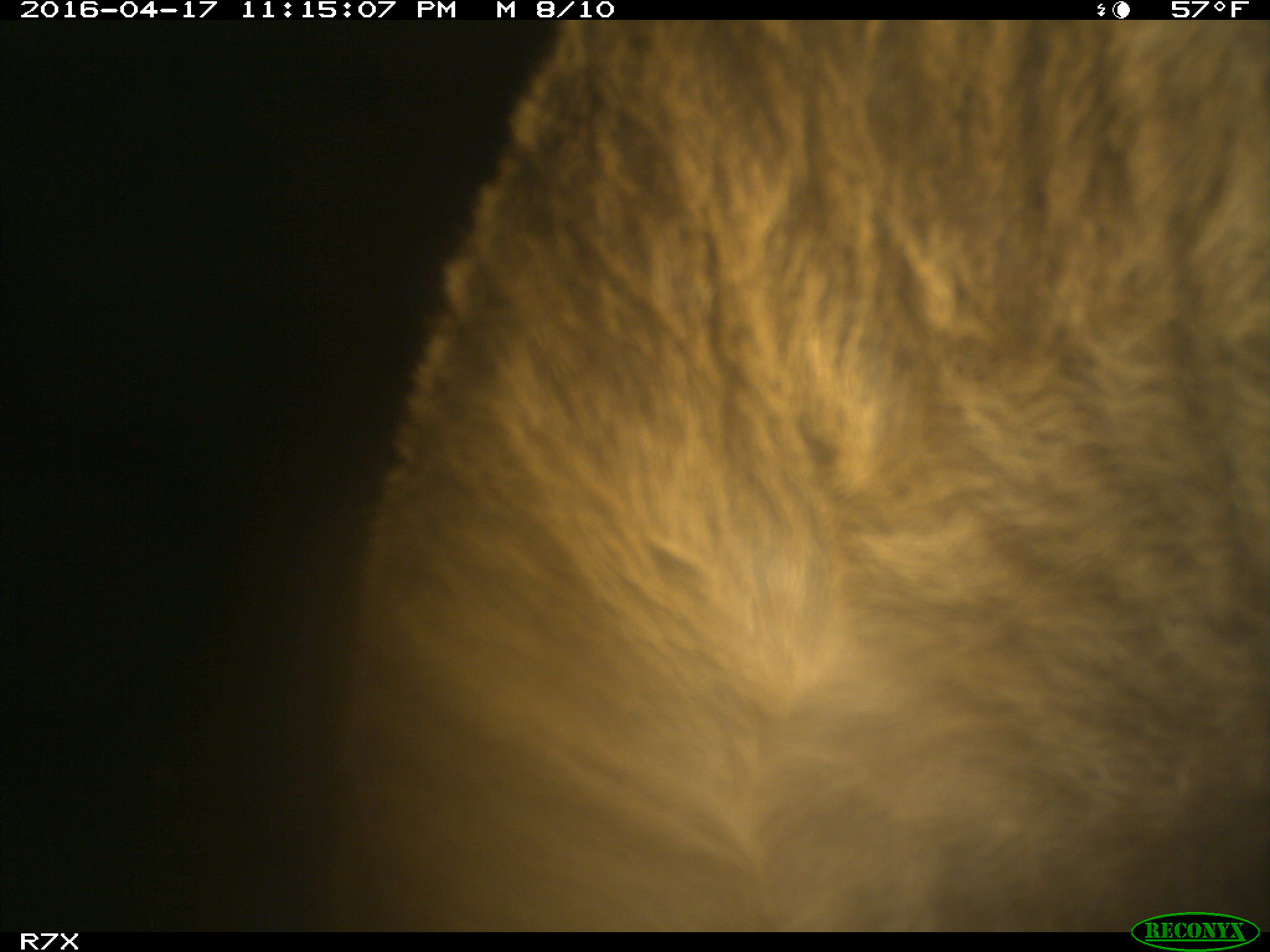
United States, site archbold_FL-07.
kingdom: Animalia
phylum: Chordata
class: Mammalia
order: Artiodactyla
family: Bovidae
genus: Bos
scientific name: Bos taurus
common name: domestic cow